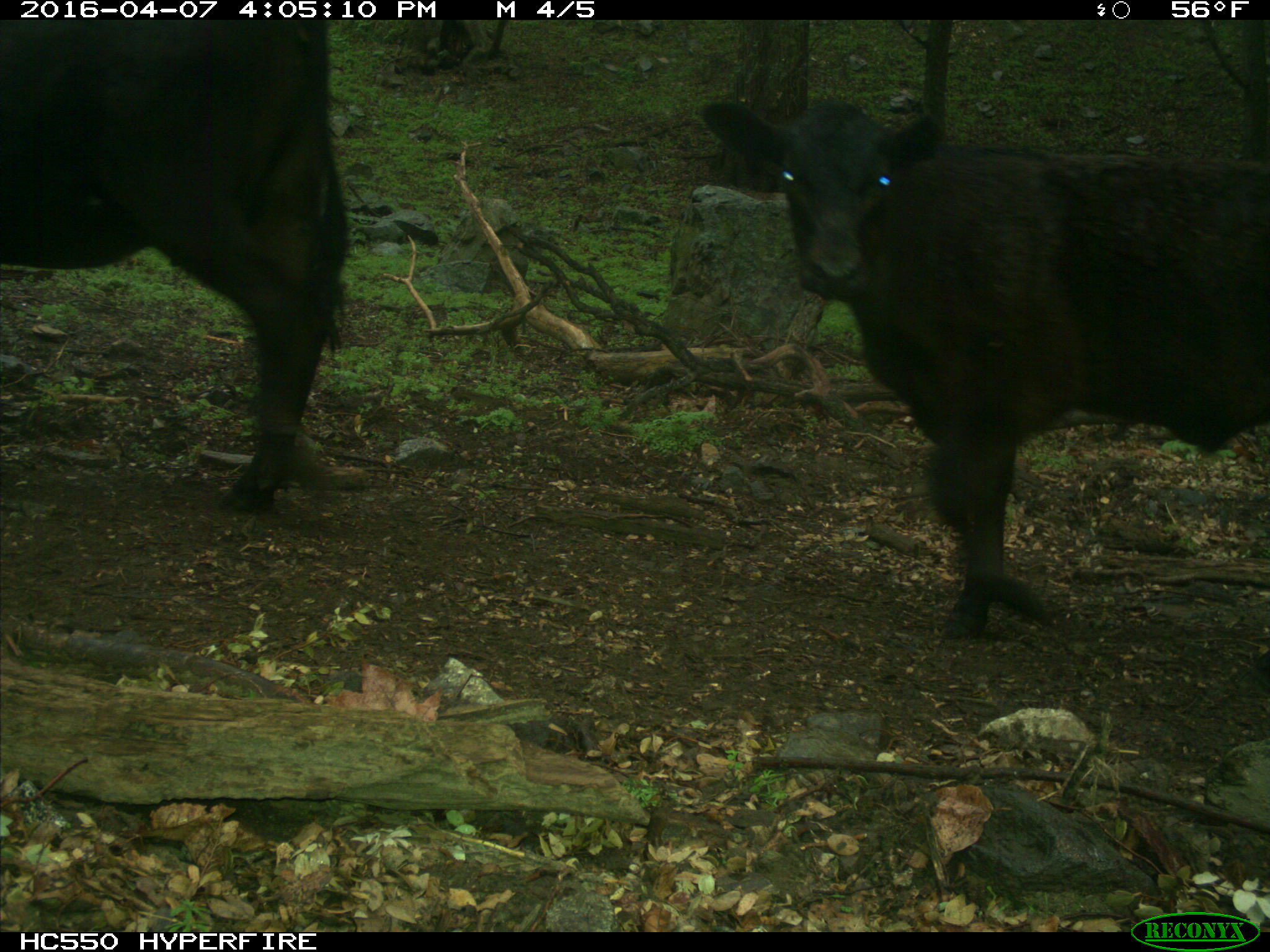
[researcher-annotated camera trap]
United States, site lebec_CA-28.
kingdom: Animalia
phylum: Chordata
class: Mammalia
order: Artiodactyla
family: Bovidae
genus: Bos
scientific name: Bos taurus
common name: domestic cow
Bos taurus (domestic cow).